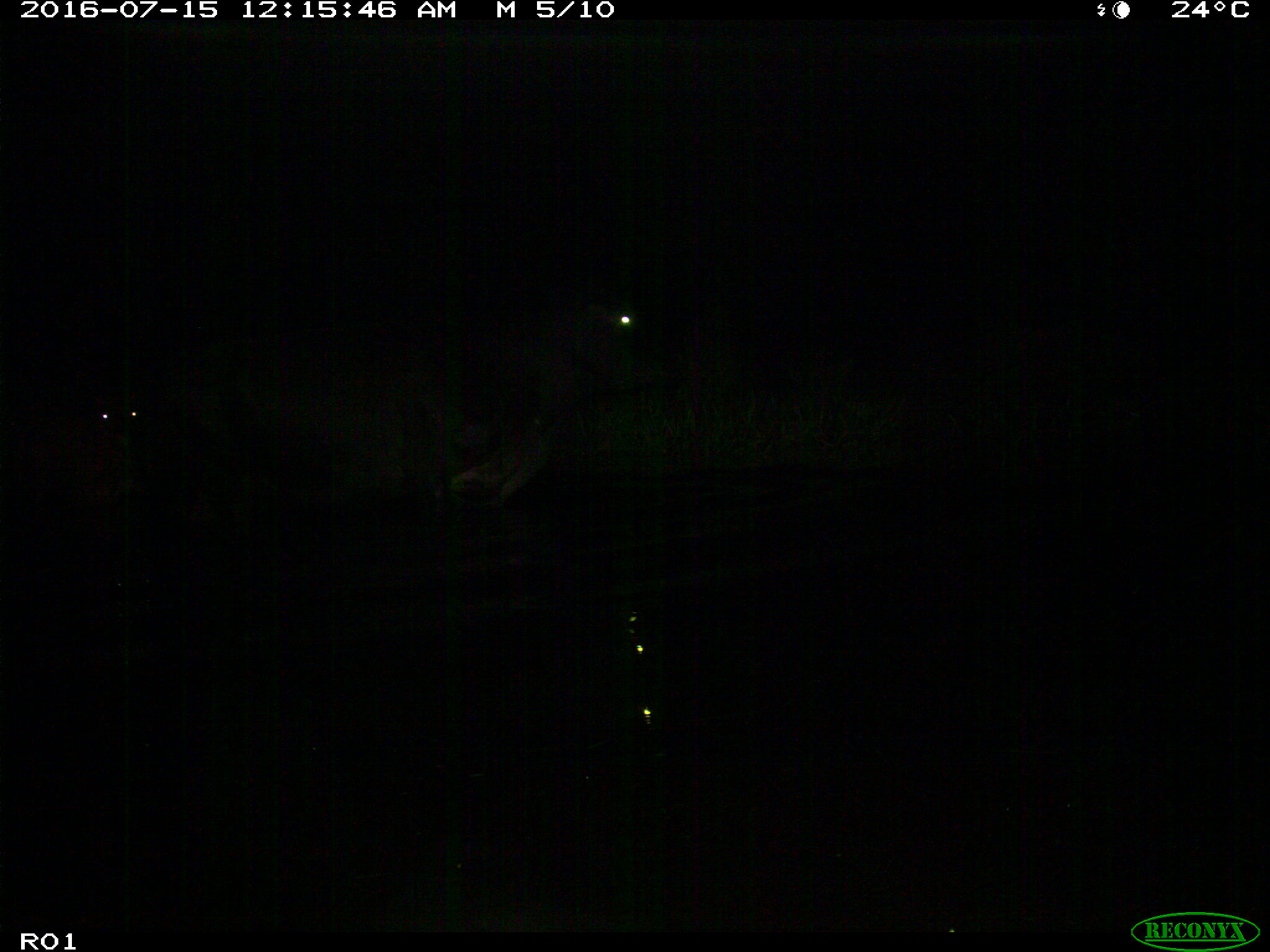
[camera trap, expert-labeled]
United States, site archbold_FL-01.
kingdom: Animalia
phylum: Chordata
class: Mammalia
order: Artiodactyla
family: Bovidae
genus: Bos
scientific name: Bos taurus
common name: domestic cow